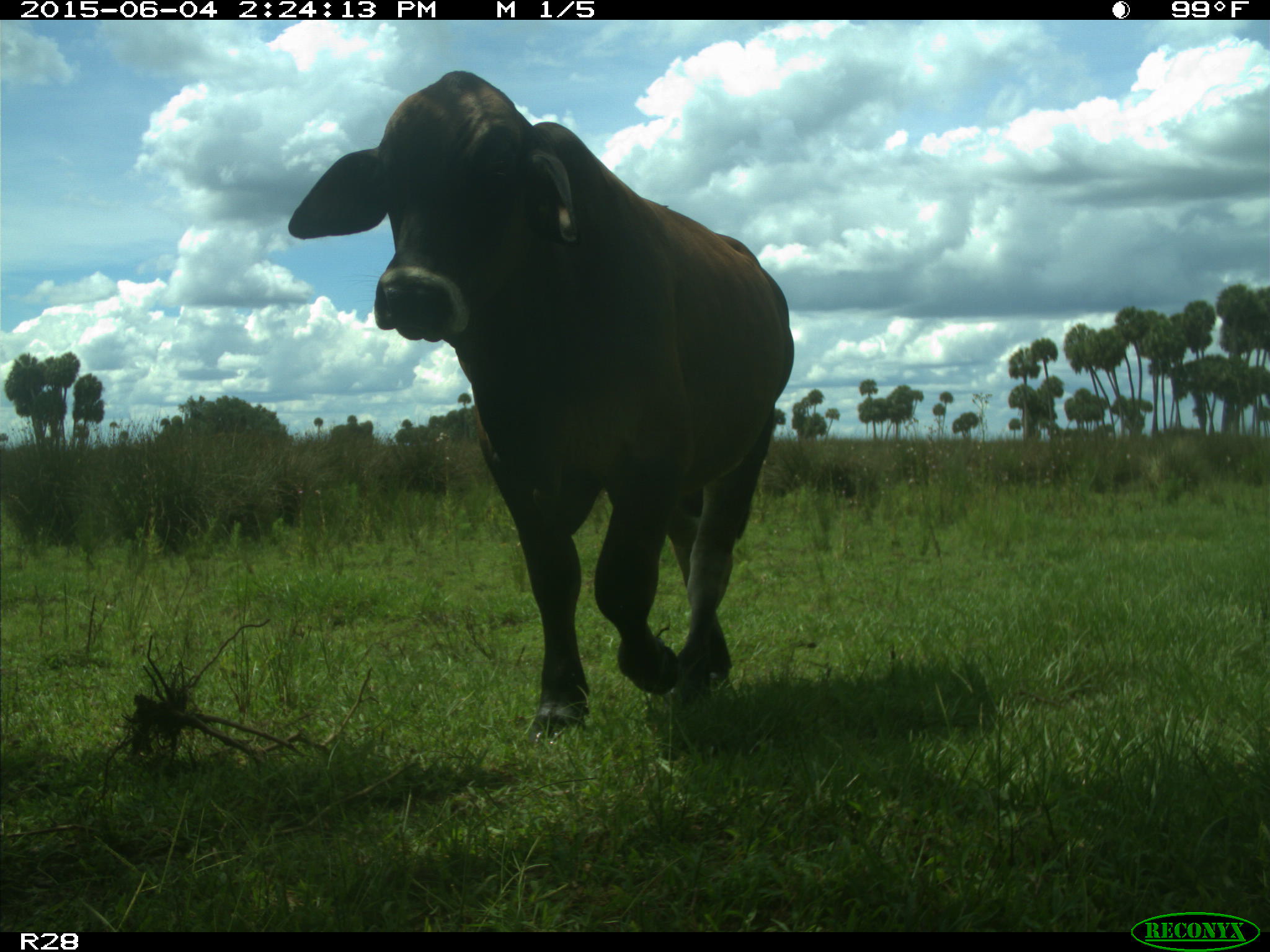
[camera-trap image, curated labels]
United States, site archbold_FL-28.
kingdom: Animalia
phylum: Chordata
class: Mammalia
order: Artiodactyla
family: Bovidae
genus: Bos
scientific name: Bos taurus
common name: domestic cow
Bos taurus (domestic cow).